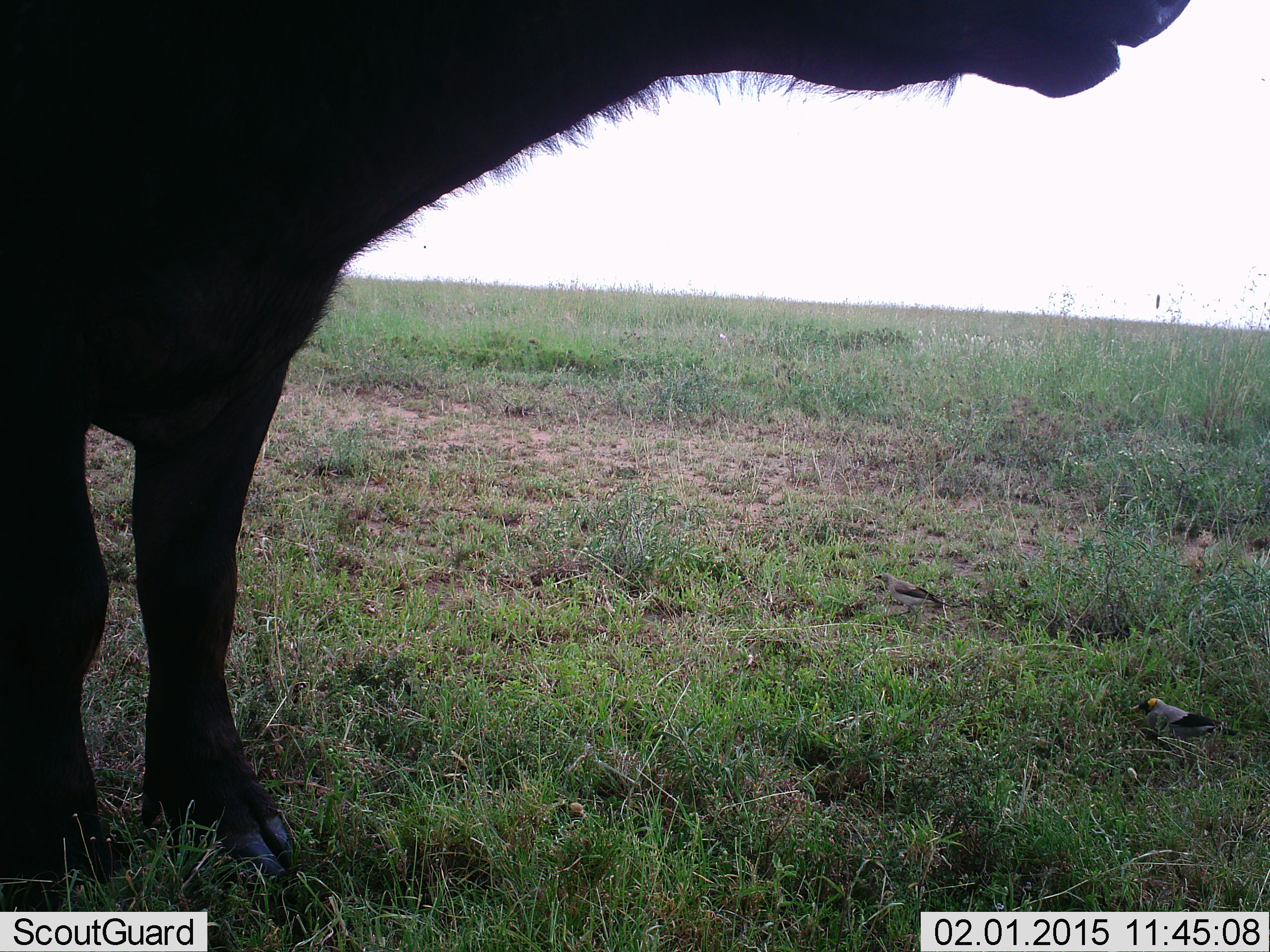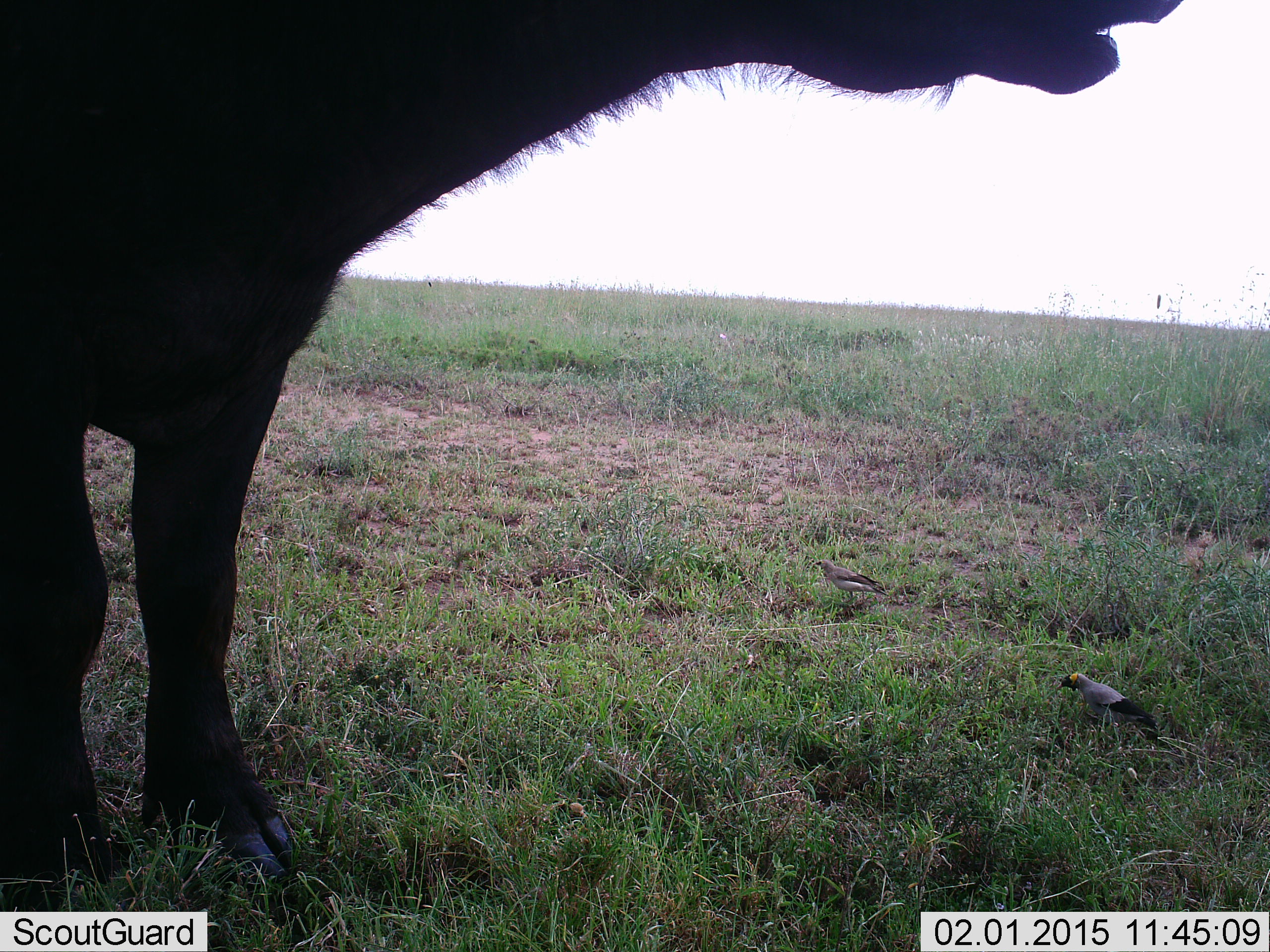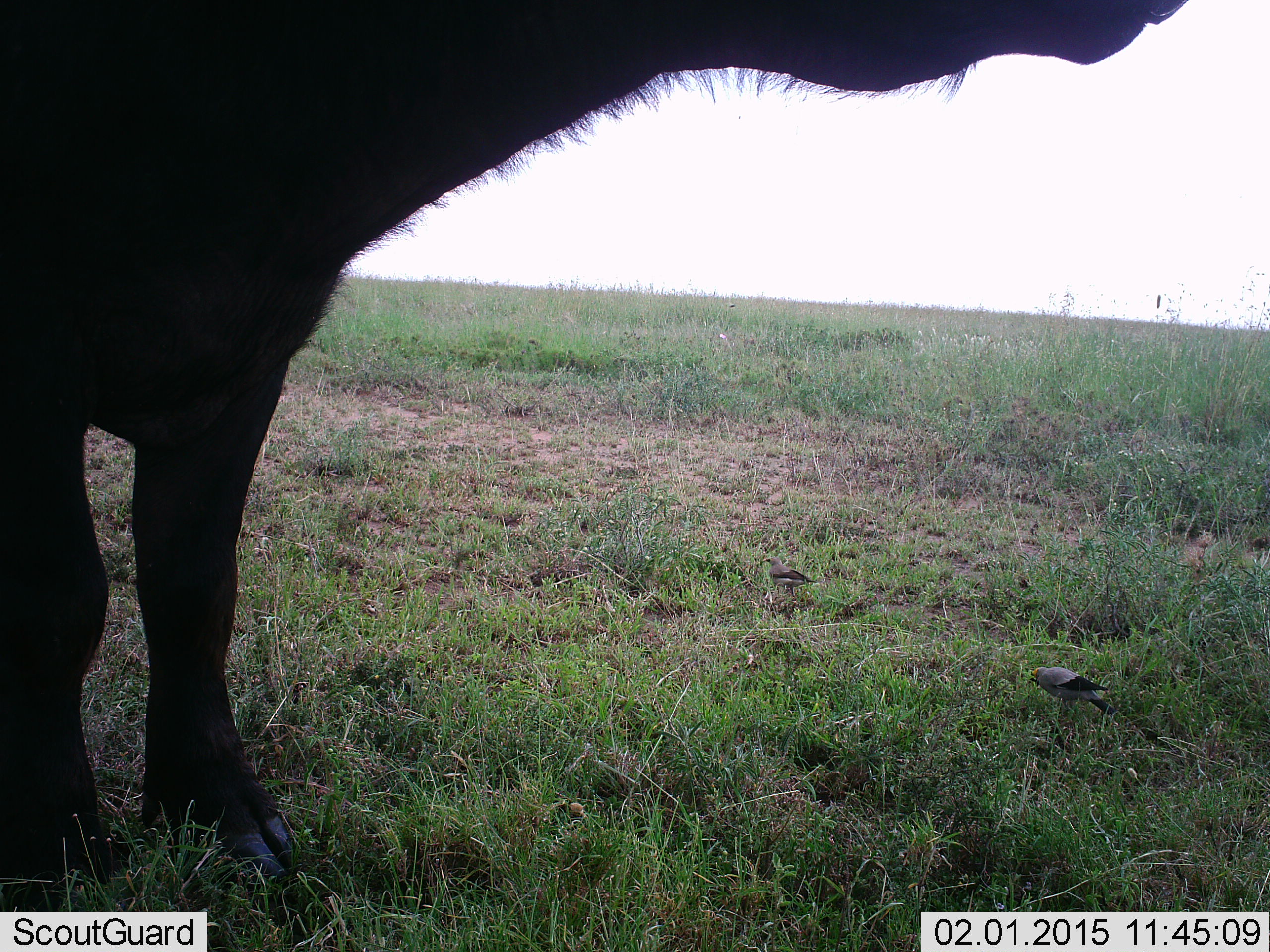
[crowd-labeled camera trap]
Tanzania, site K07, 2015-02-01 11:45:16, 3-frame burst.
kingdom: Animalia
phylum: Chordata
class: Mammalia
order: Artiodactyla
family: Bovidae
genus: Syncerus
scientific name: Syncerus caffer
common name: cape buffalo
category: buffalo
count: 1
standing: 100%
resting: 0%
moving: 0%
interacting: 0%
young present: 0%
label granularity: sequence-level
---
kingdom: Animalia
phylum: Chordata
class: Aves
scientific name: Aves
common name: bird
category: otherbird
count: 2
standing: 17%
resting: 0%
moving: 75%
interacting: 0%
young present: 0%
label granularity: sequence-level